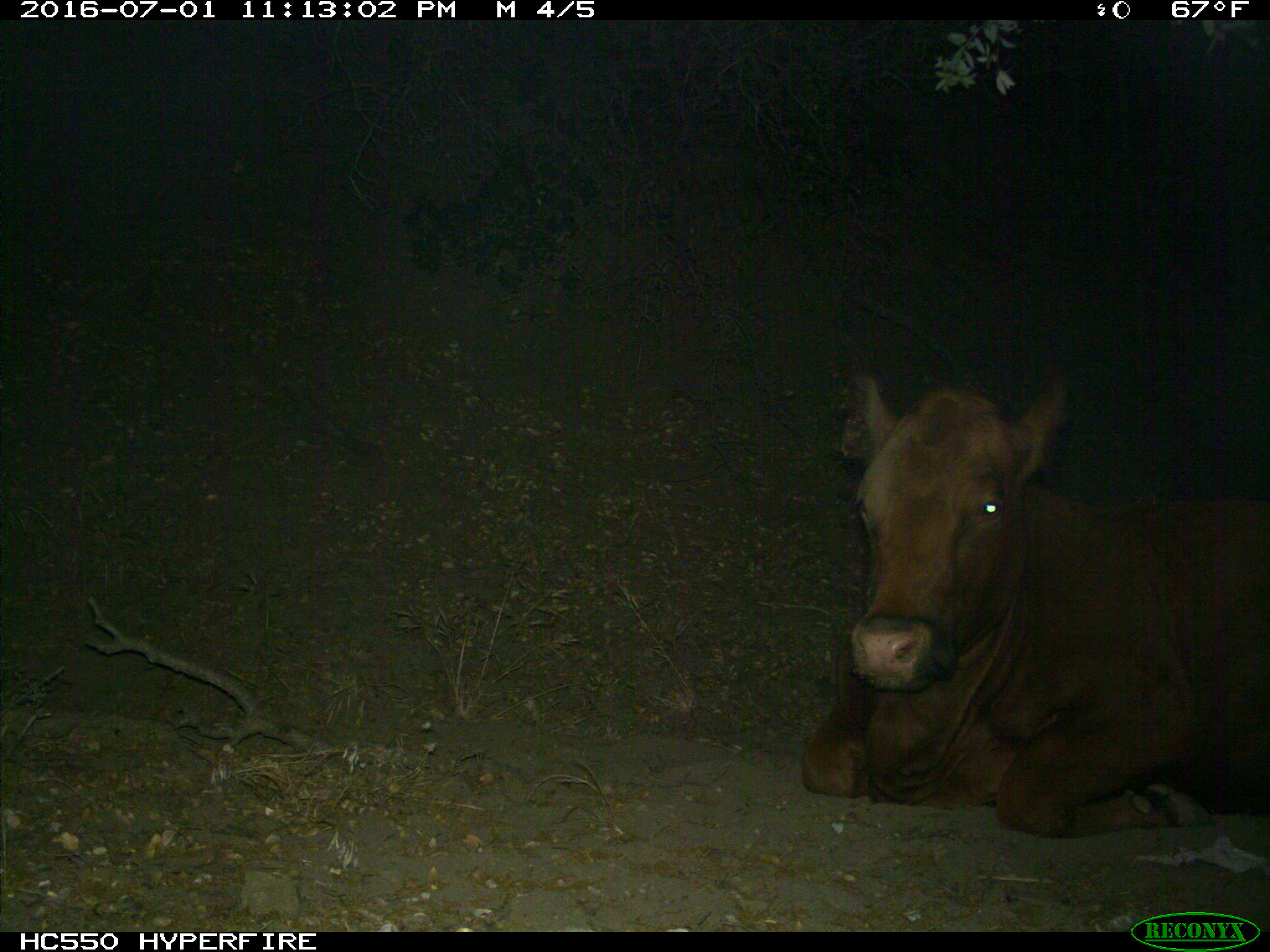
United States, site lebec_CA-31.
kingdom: Animalia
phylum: Chordata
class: Mammalia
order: Artiodactyla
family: Bovidae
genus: Bos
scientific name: Bos taurus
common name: domestic cow